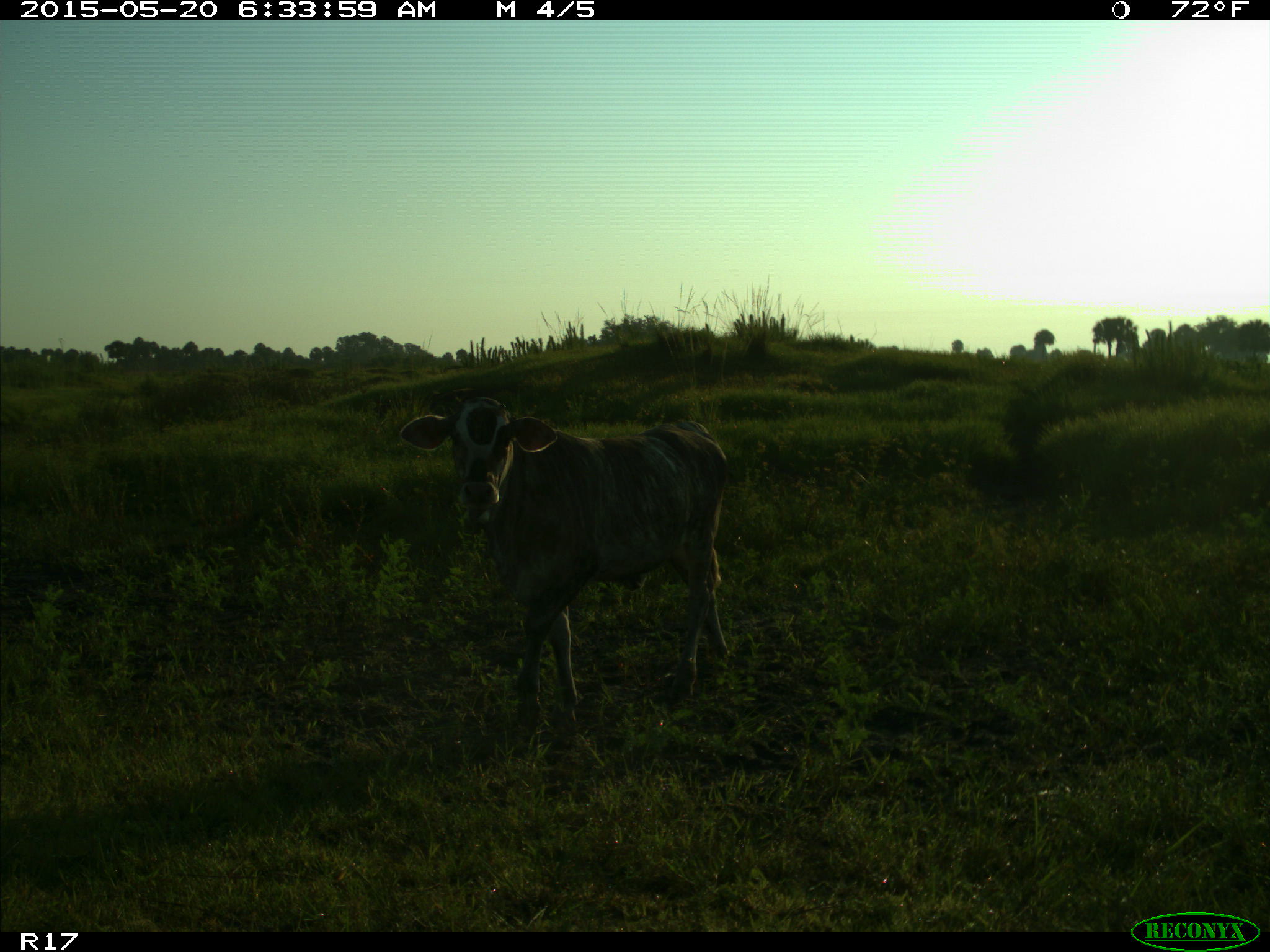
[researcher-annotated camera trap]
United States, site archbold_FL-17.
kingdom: Animalia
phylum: Chordata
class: Mammalia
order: Artiodactyla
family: Bovidae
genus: Bos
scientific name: Bos taurus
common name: domestic cow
Bos taurus (domestic cow).